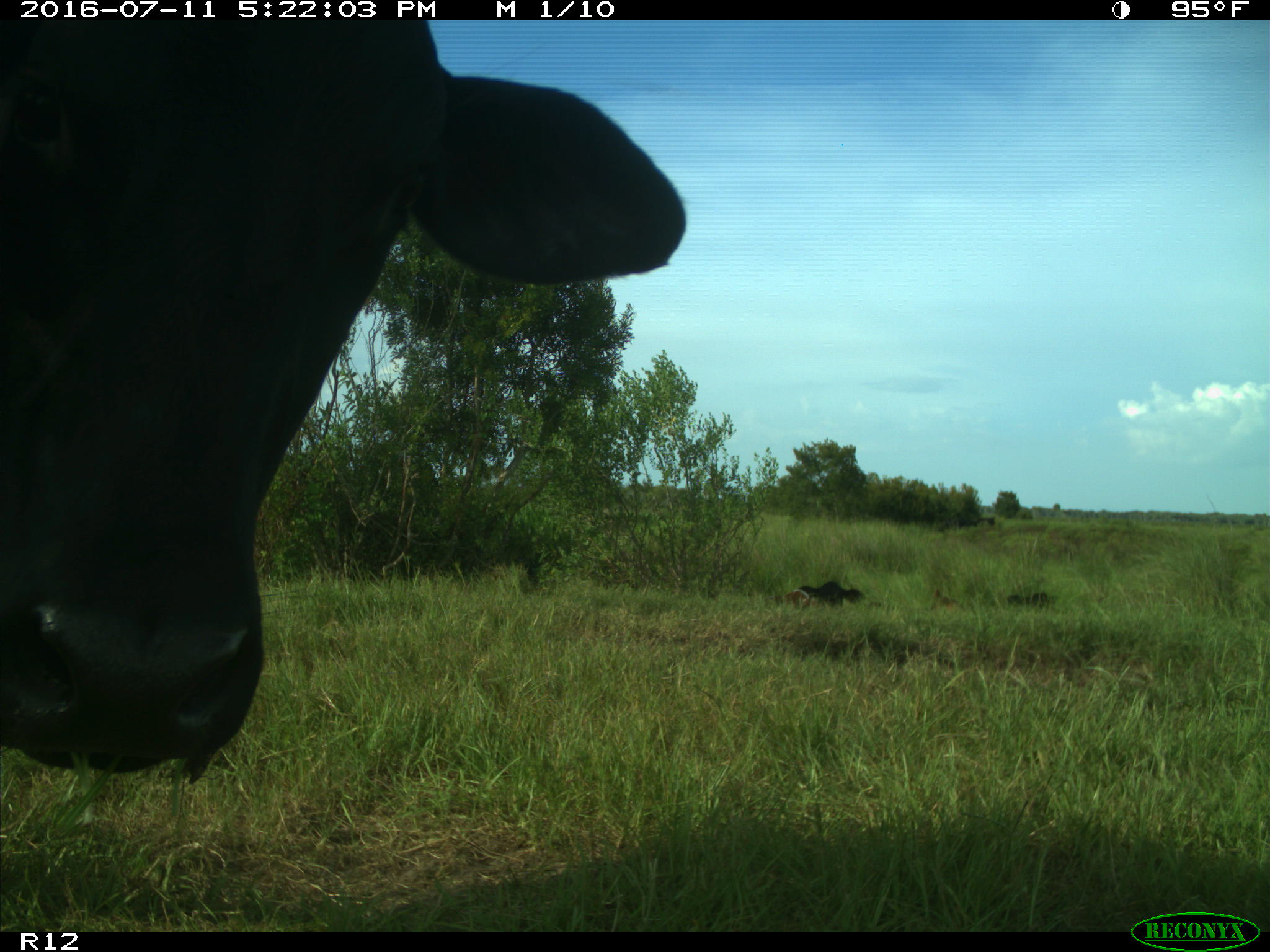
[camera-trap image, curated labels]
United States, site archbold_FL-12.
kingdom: Animalia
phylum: Chordata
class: Mammalia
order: Artiodactyla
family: Bovidae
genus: Bos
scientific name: Bos taurus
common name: domestic cow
Bos taurus (domestic cow).